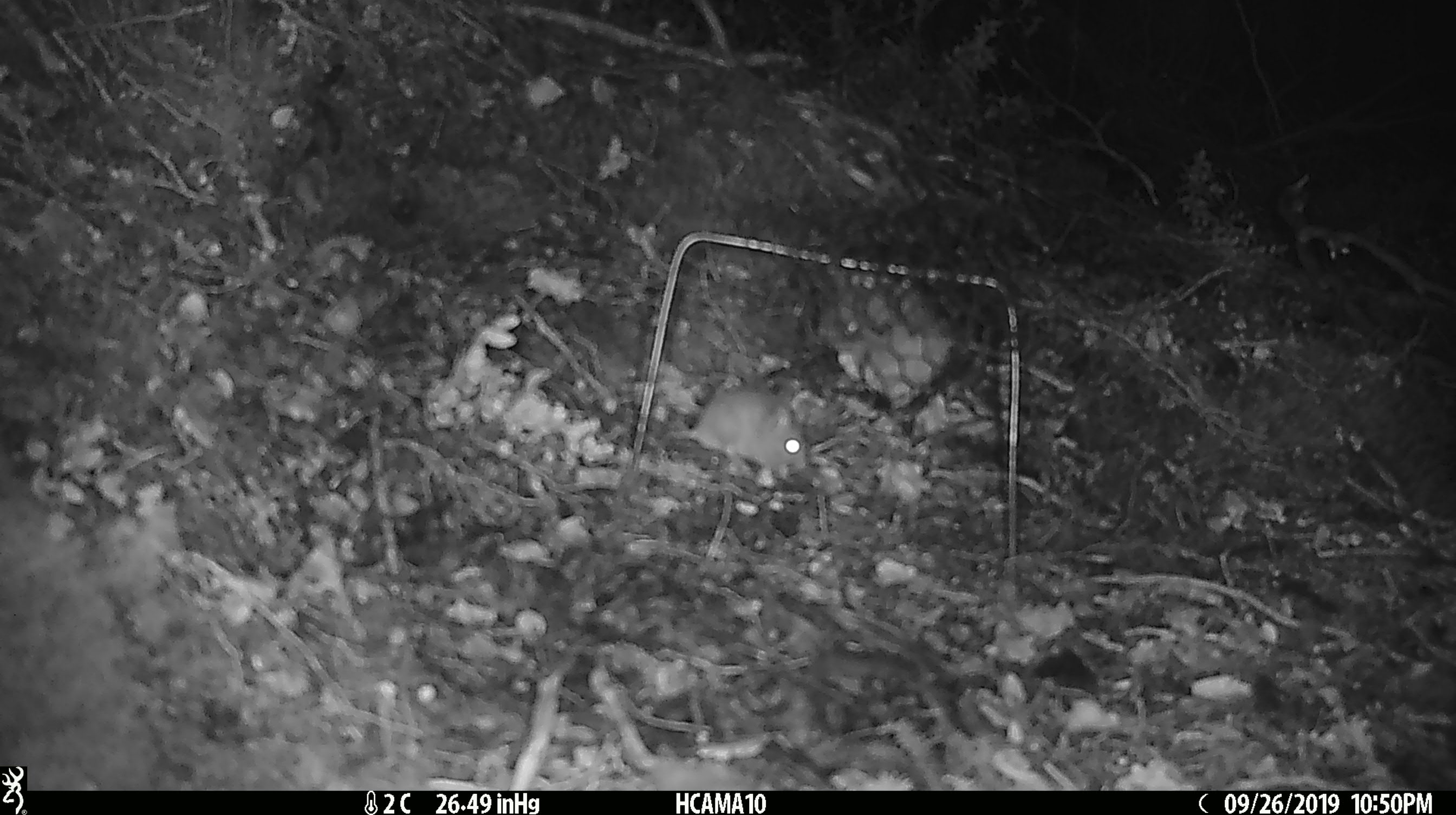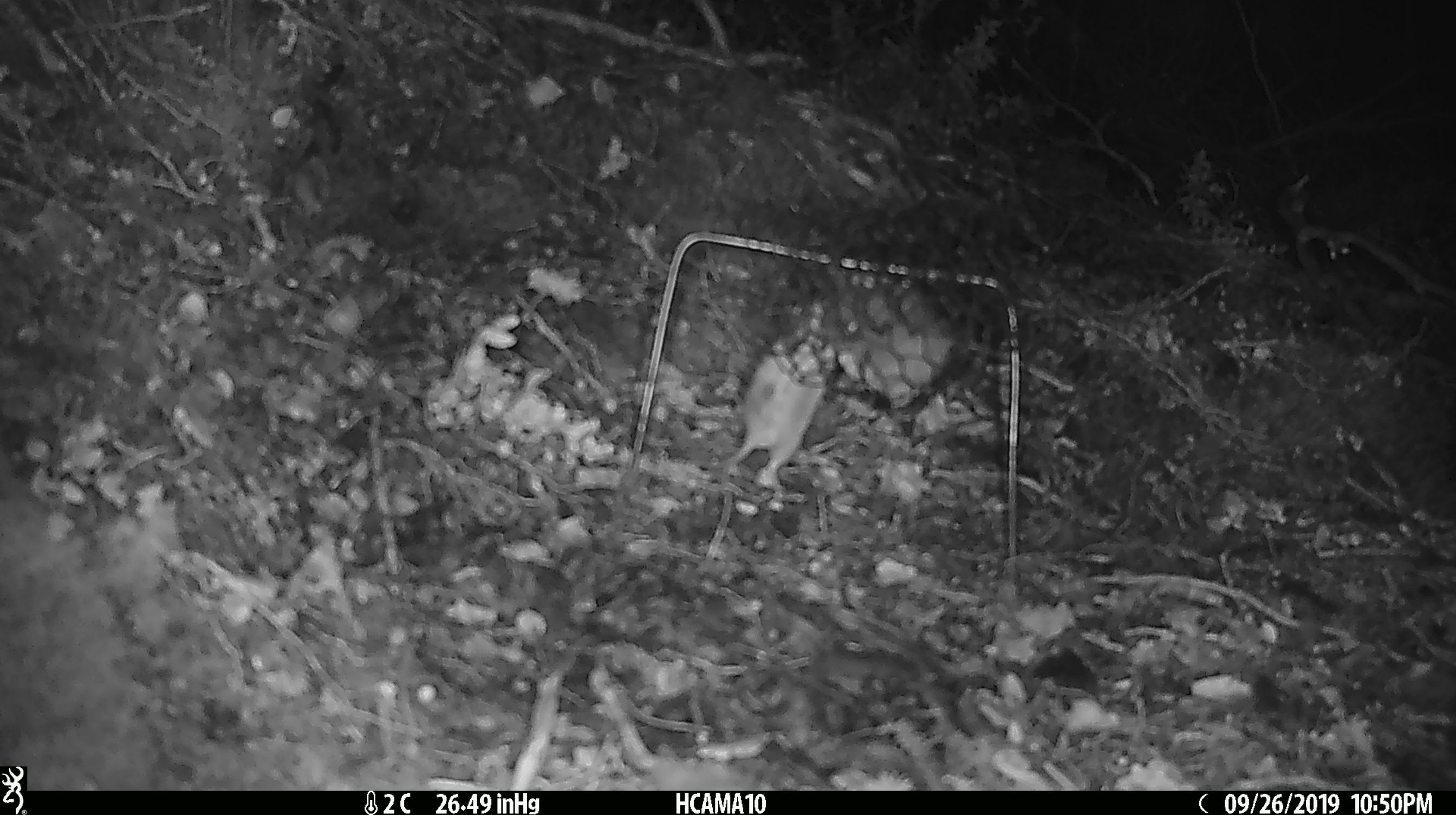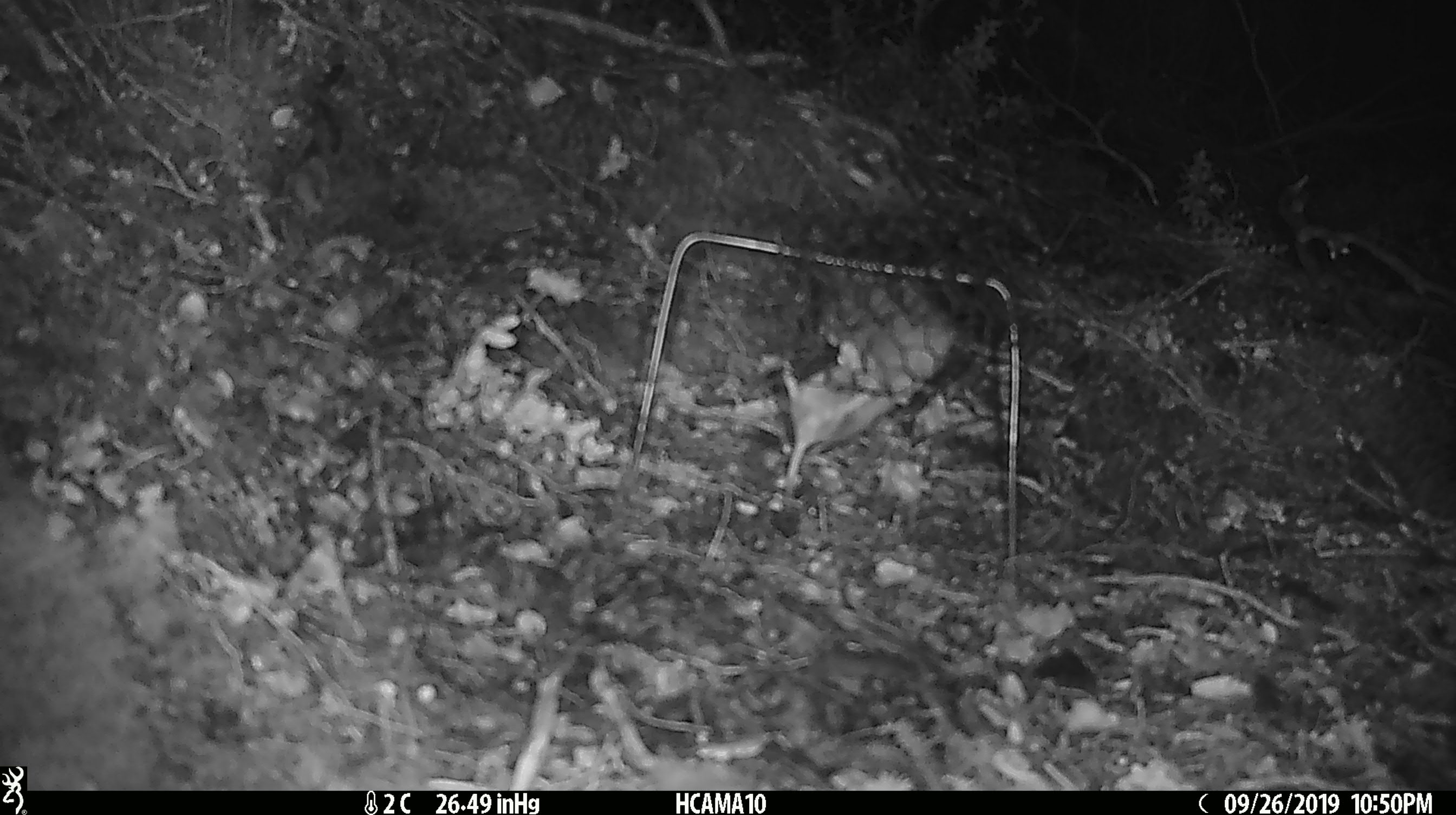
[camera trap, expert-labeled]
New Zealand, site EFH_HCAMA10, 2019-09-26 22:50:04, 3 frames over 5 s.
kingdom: Animalia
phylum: Chordata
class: Mammalia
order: Rodentia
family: Muridae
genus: Mus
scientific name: Mus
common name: mouse